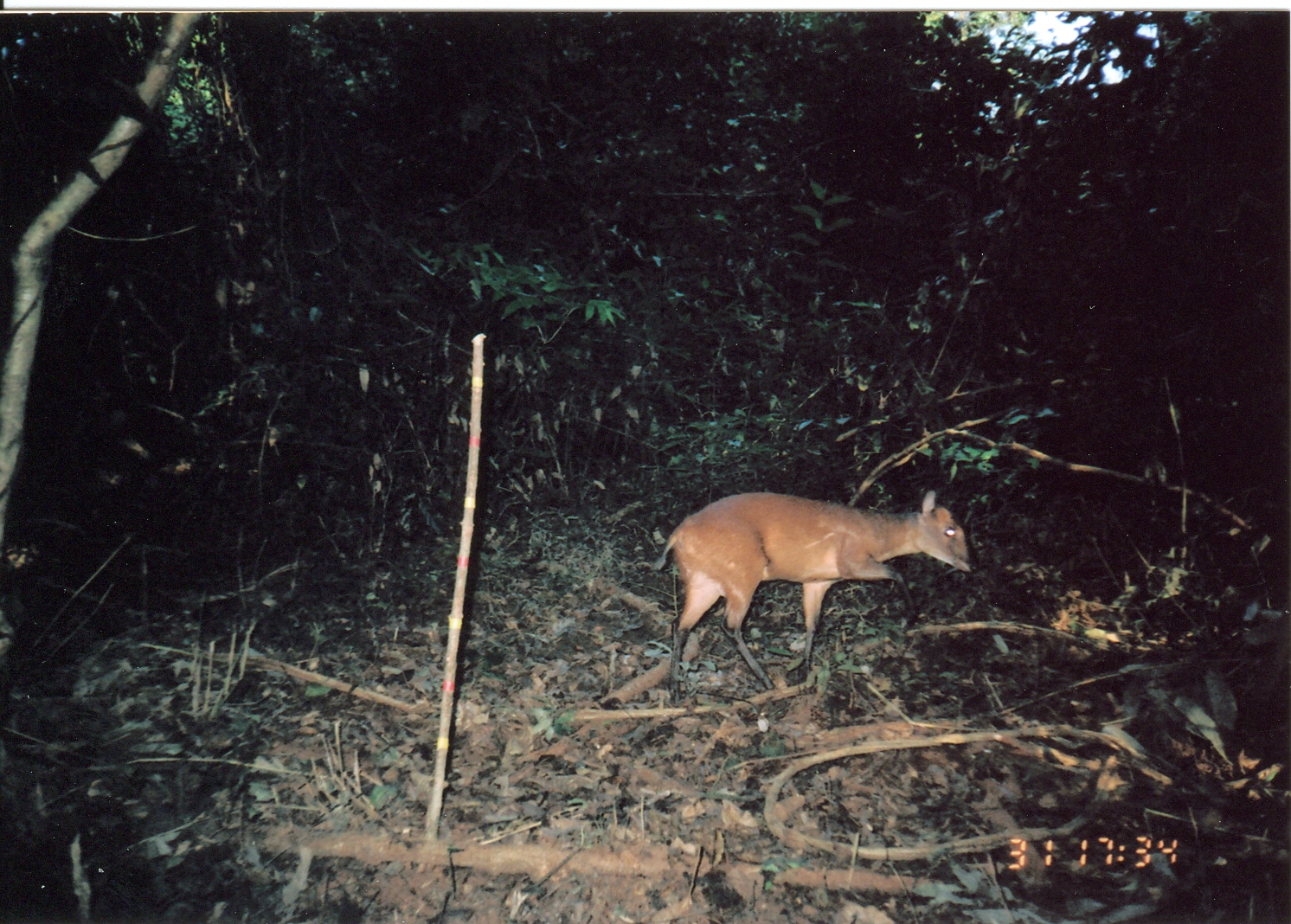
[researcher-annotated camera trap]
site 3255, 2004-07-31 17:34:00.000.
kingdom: Animalia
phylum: Chordata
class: Mammalia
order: Artiodactyla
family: Bovidae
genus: Cephalophus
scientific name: Cephalophus harveyi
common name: harvey's duiker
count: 1